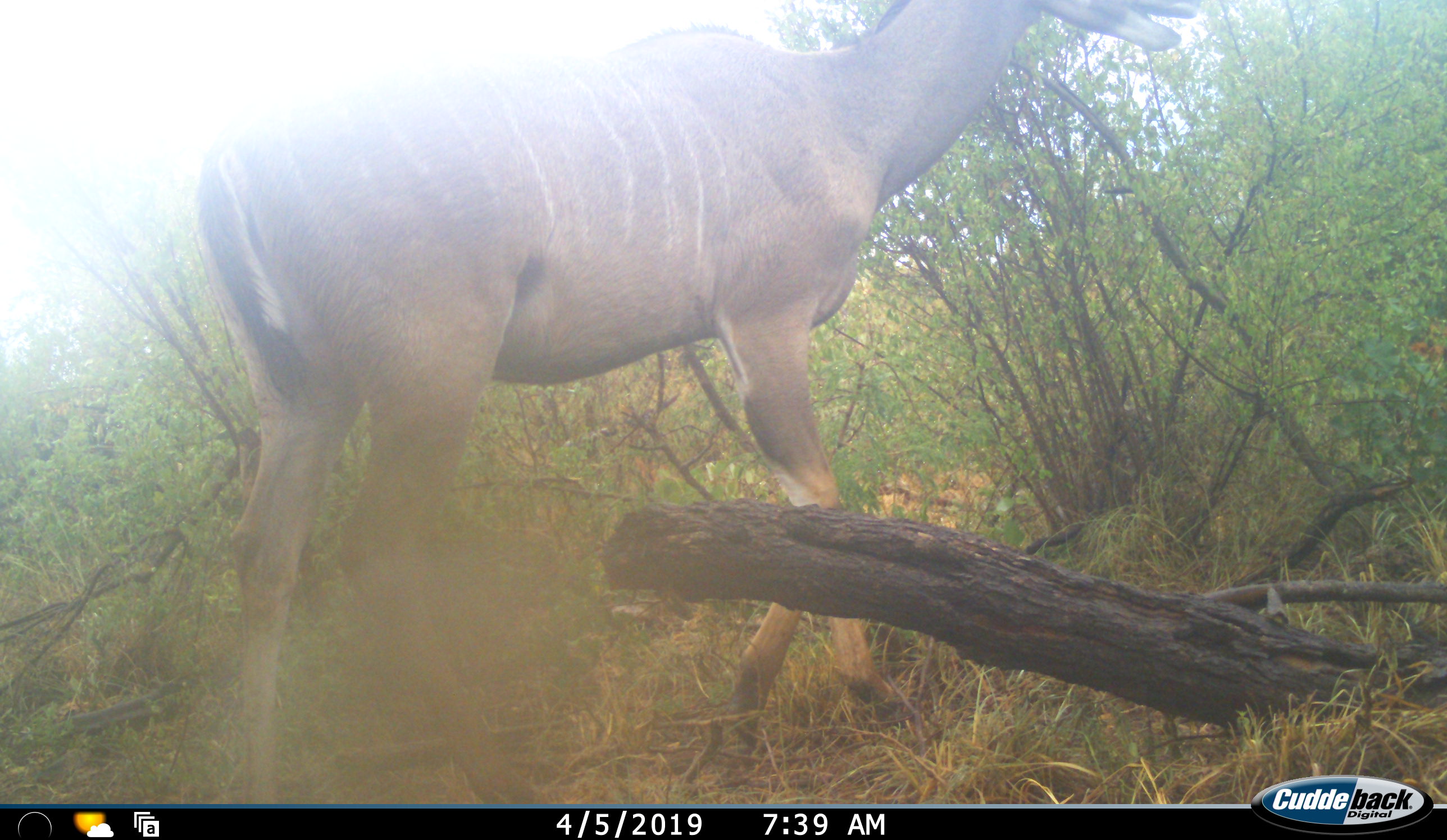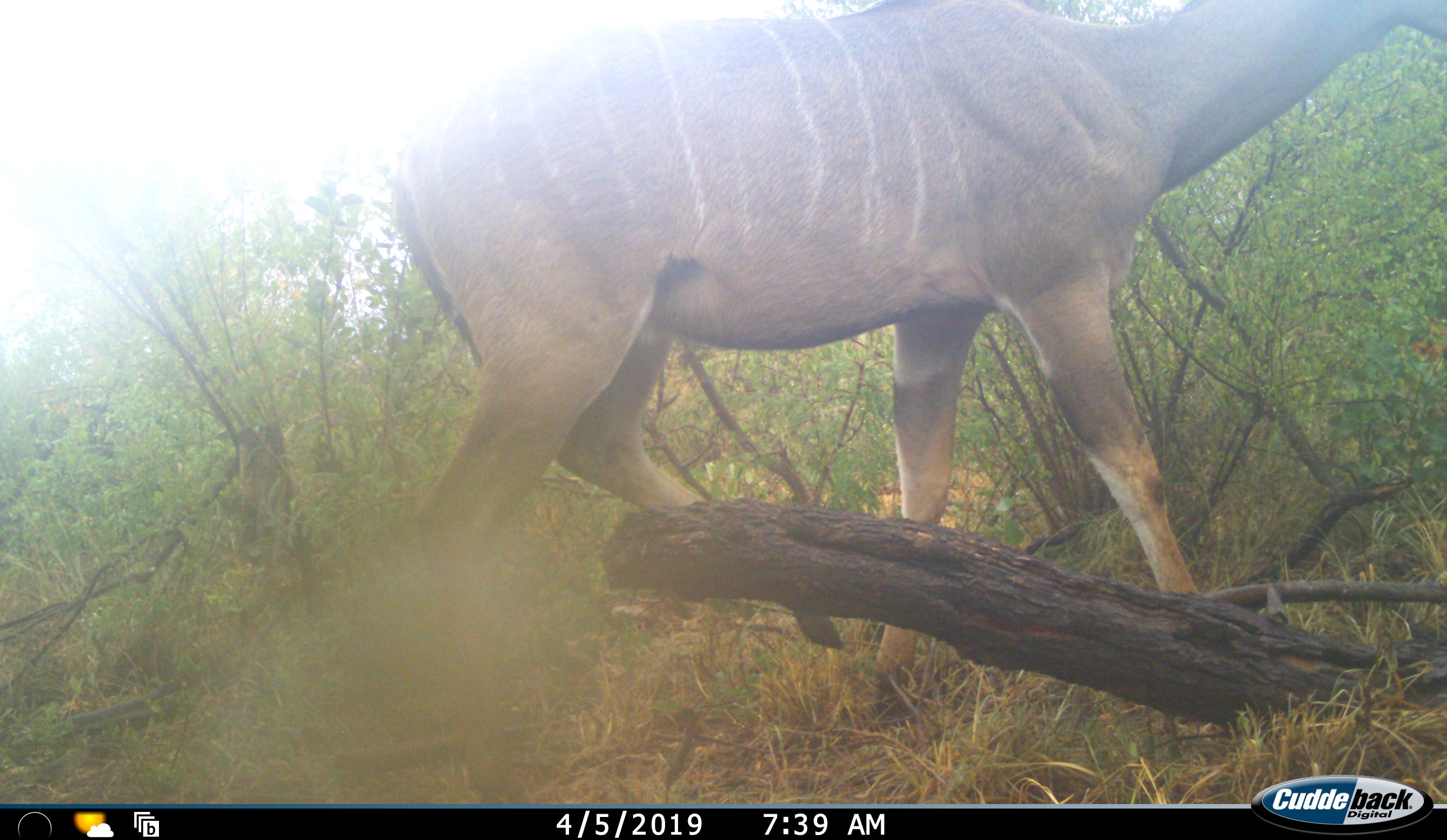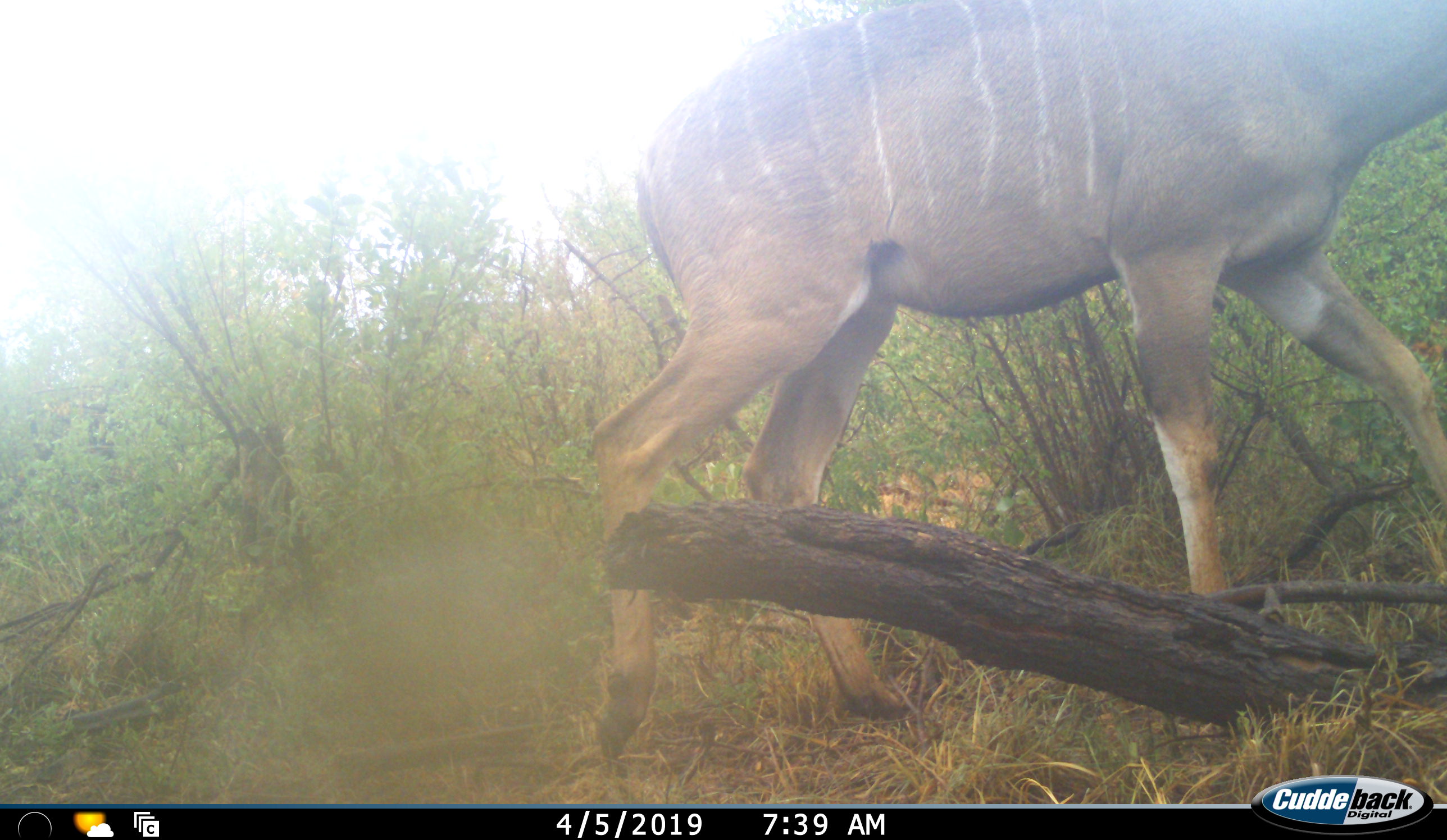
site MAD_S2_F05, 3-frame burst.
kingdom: Animalia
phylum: Chordata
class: Mammalia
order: Artiodactyla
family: Bovidae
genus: Tragelaphus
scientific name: Tragelaphus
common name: kudu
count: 1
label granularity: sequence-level